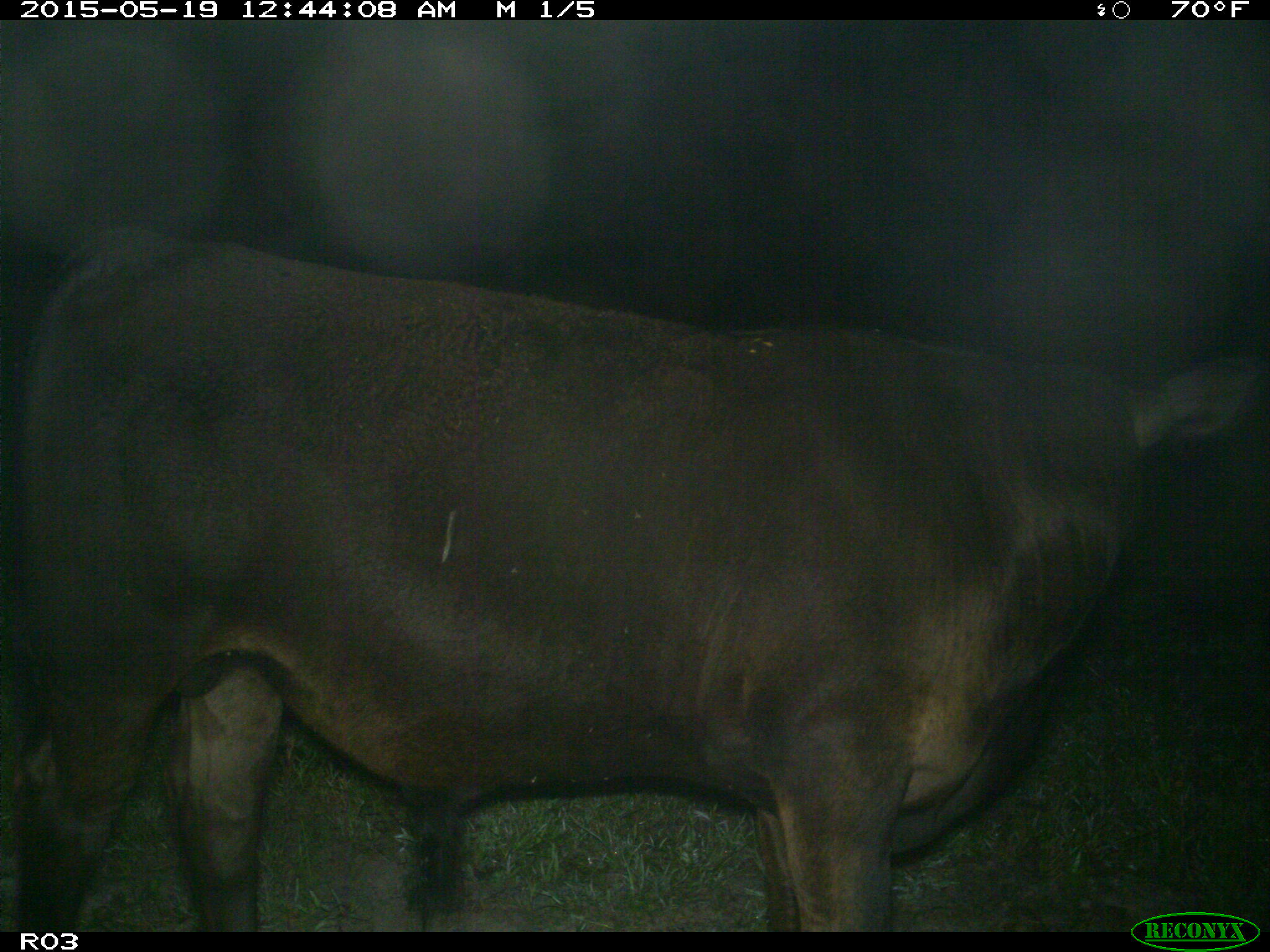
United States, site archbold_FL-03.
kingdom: Animalia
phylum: Chordata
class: Mammalia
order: Artiodactyla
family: Bovidae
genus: Bos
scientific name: Bos taurus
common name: domestic cow